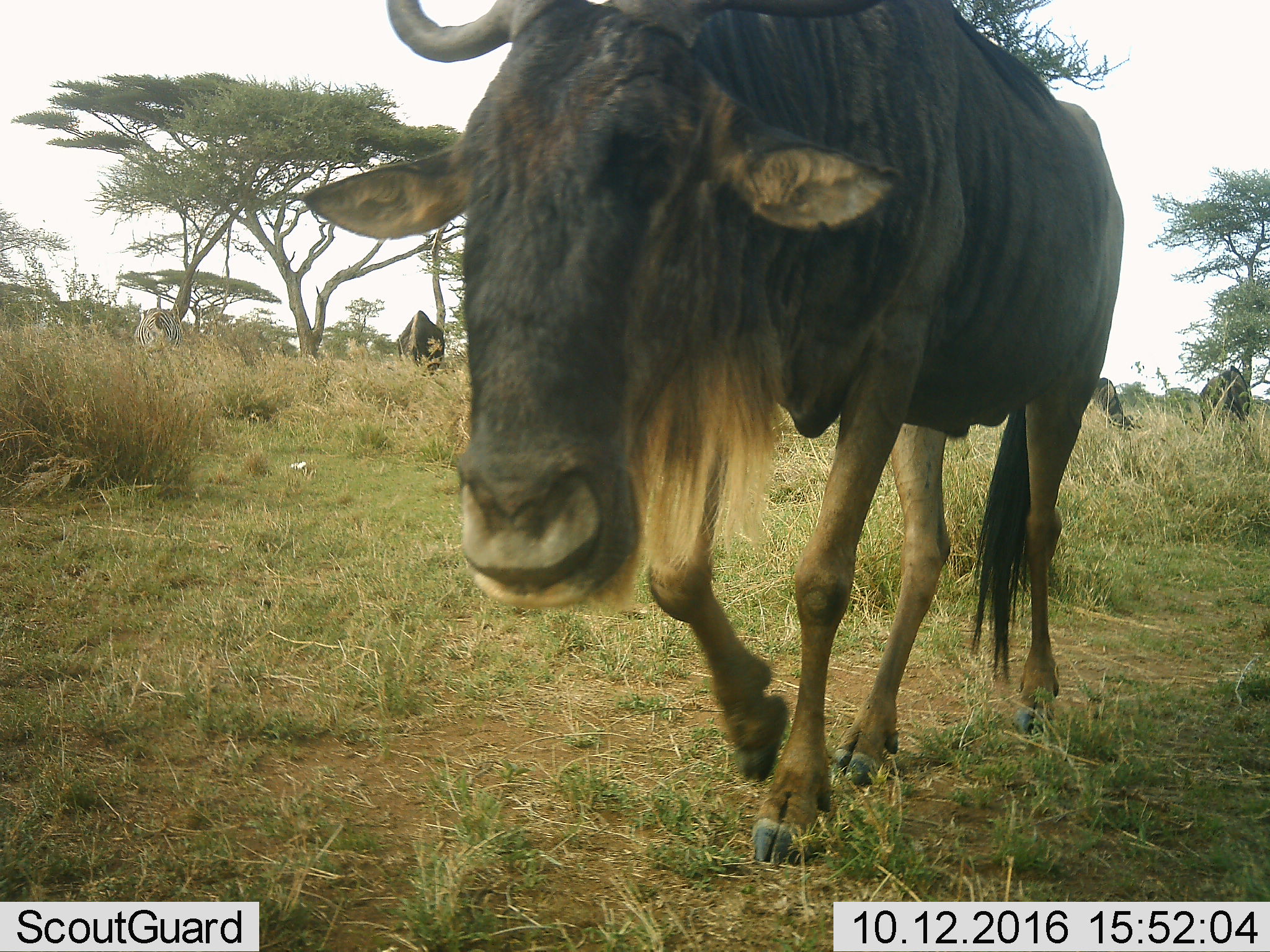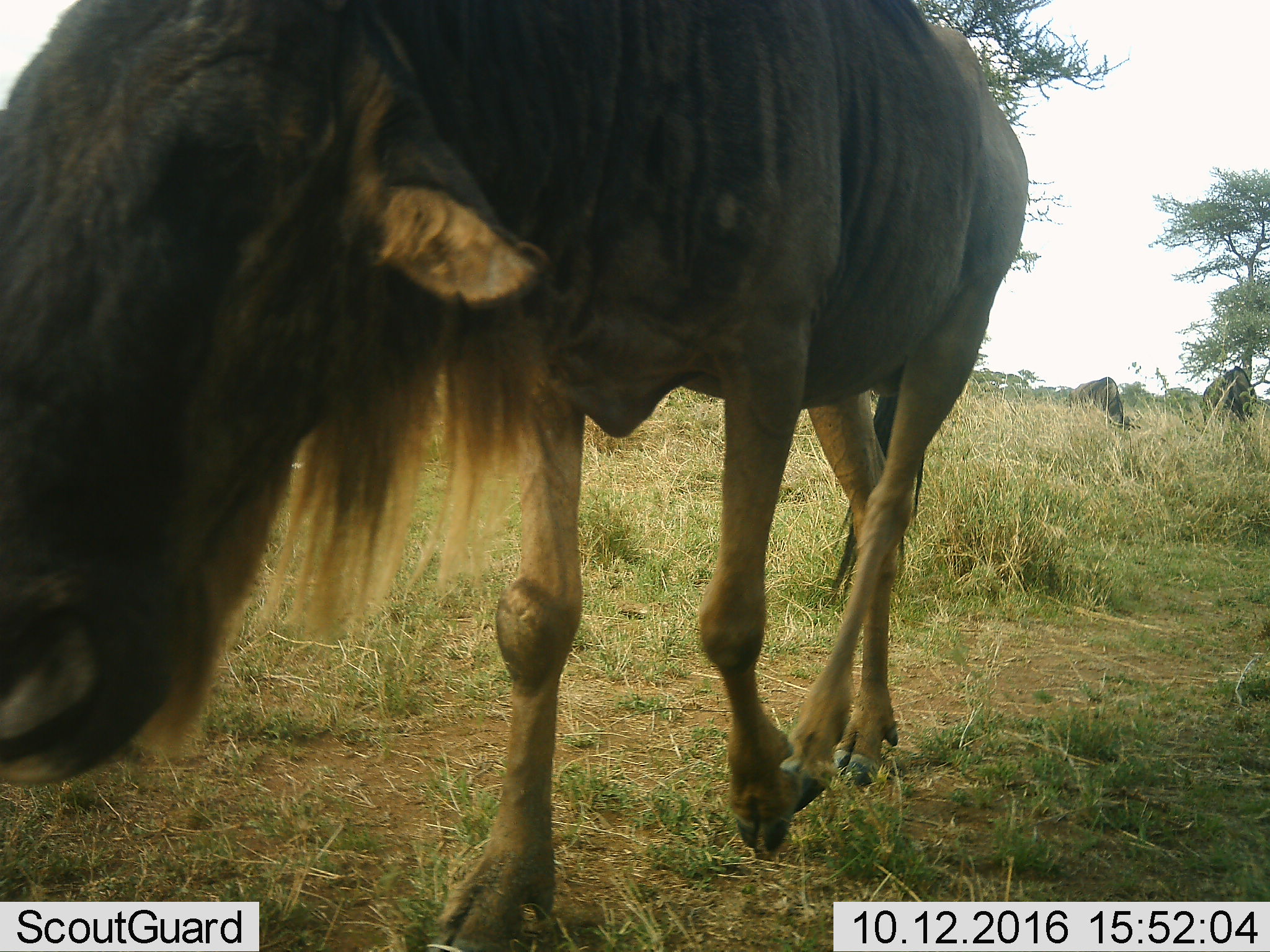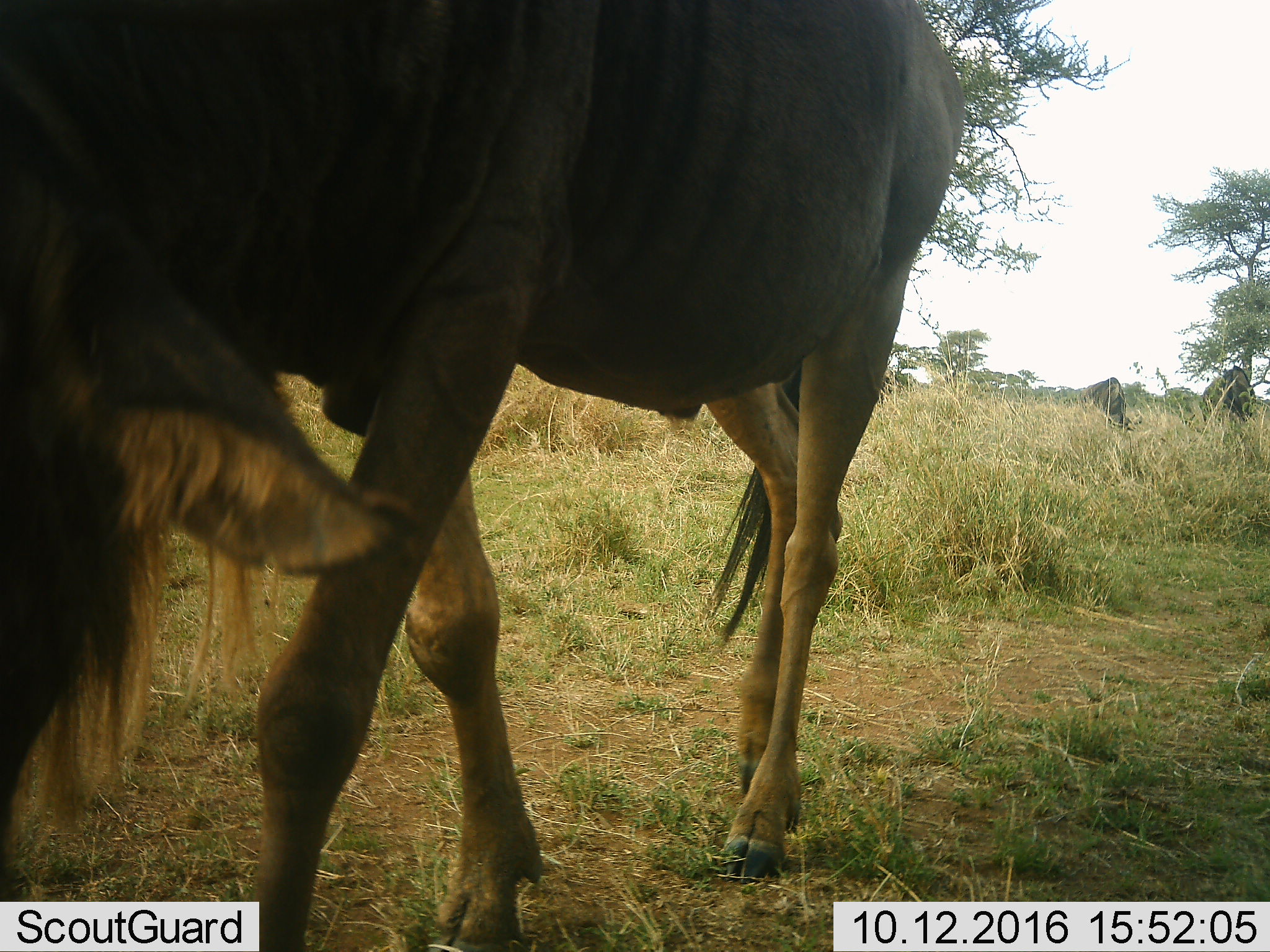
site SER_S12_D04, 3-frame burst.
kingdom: Animalia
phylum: Chordata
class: Mammalia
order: Artiodactyla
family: Bovidae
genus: Connochaetes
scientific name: Connochaetes taurinus taurinus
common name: blue wildebeest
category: wildebeestblue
Wildebeestblue (blue wildebeest) (Connochaetes taurinus taurinus), count 3. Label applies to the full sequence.